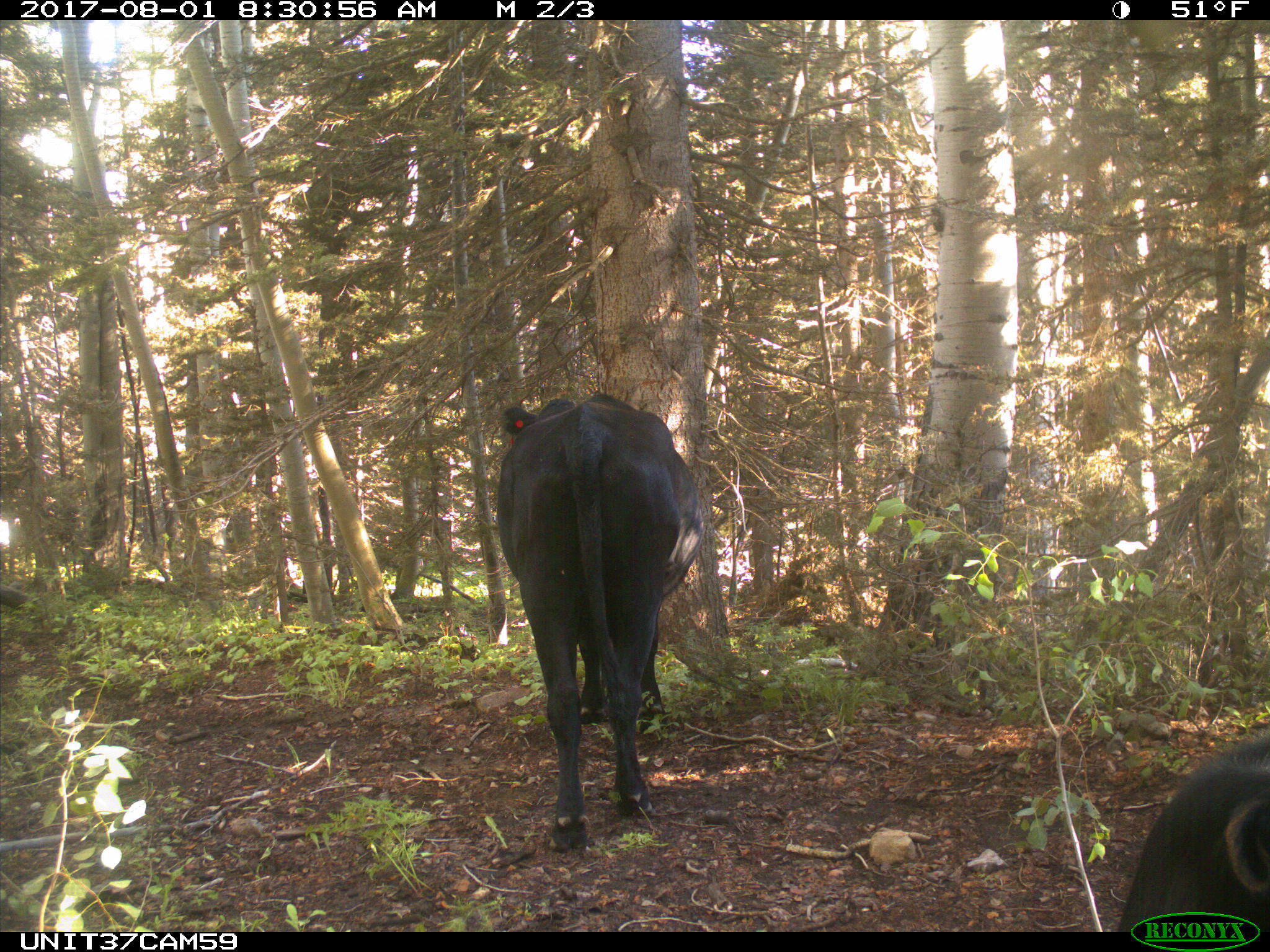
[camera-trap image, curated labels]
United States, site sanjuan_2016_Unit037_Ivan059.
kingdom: Animalia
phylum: Chordata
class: Mammalia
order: Artiodactyla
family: Bovidae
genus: Bos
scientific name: Bos taurus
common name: domestic cow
Bos taurus (domestic cow).